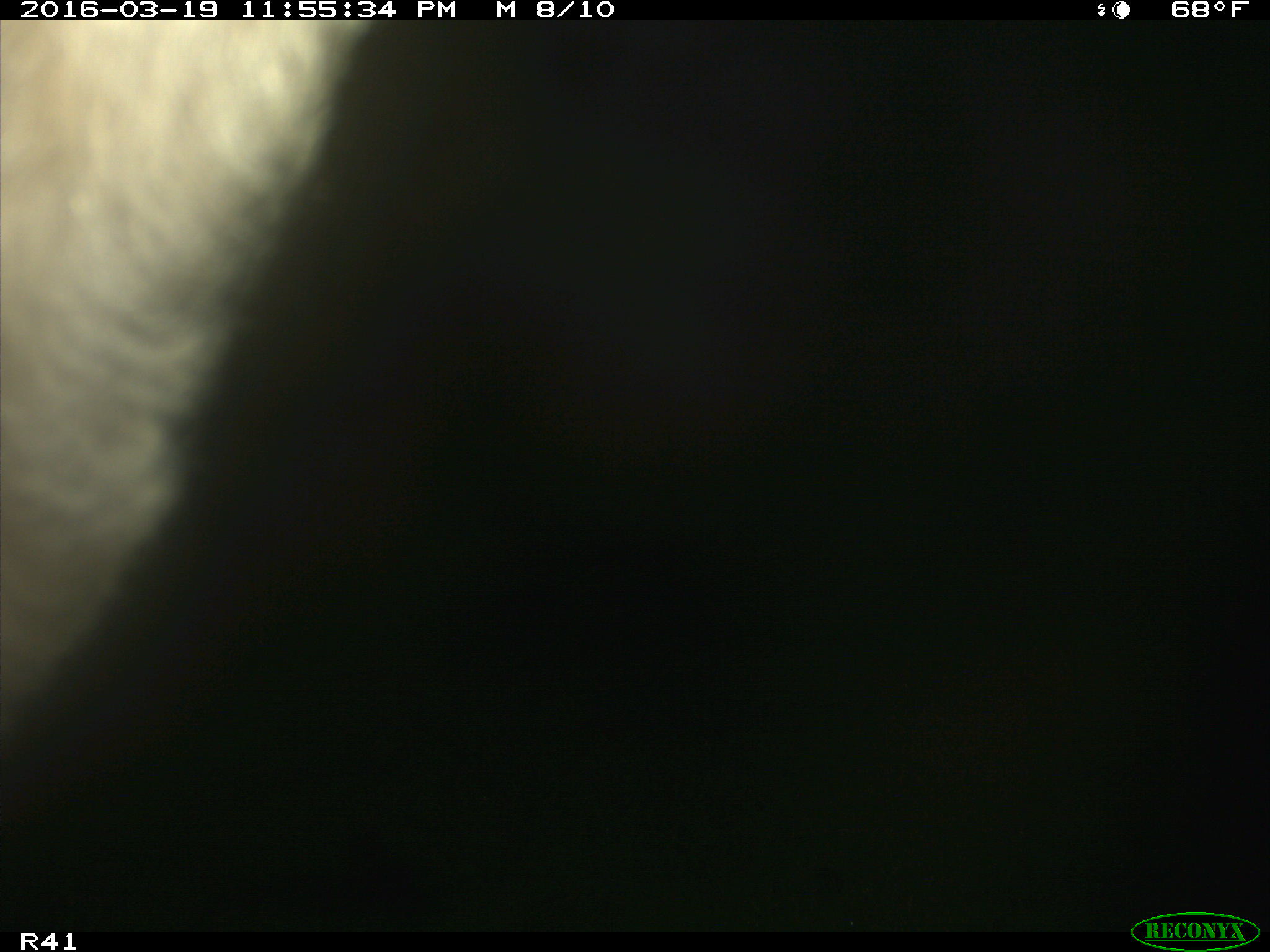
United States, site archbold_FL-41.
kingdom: Animalia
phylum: Chordata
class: Mammalia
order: Artiodactyla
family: Bovidae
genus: Bos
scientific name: Bos taurus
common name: domestic cow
Bos taurus (domestic cow).